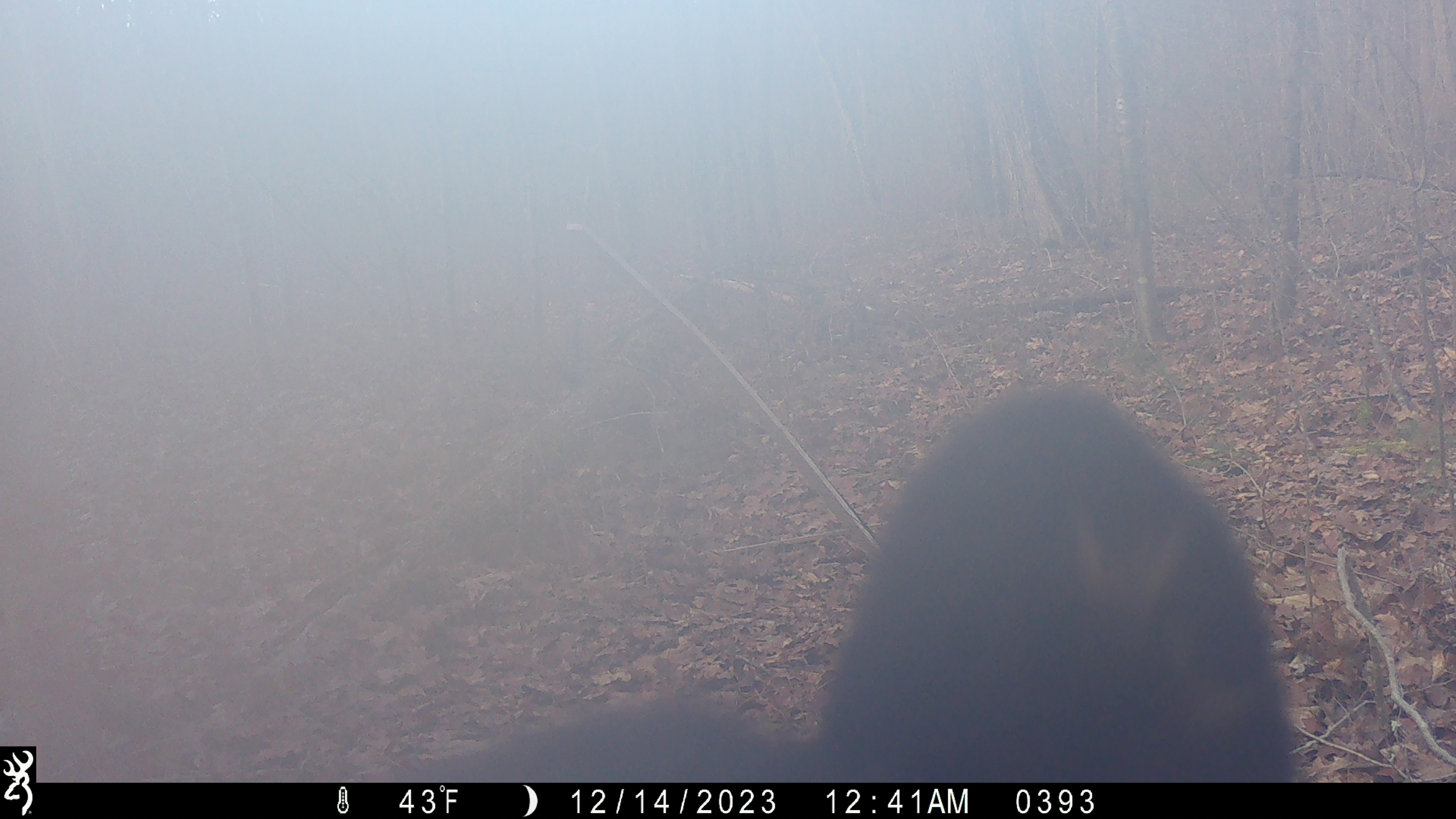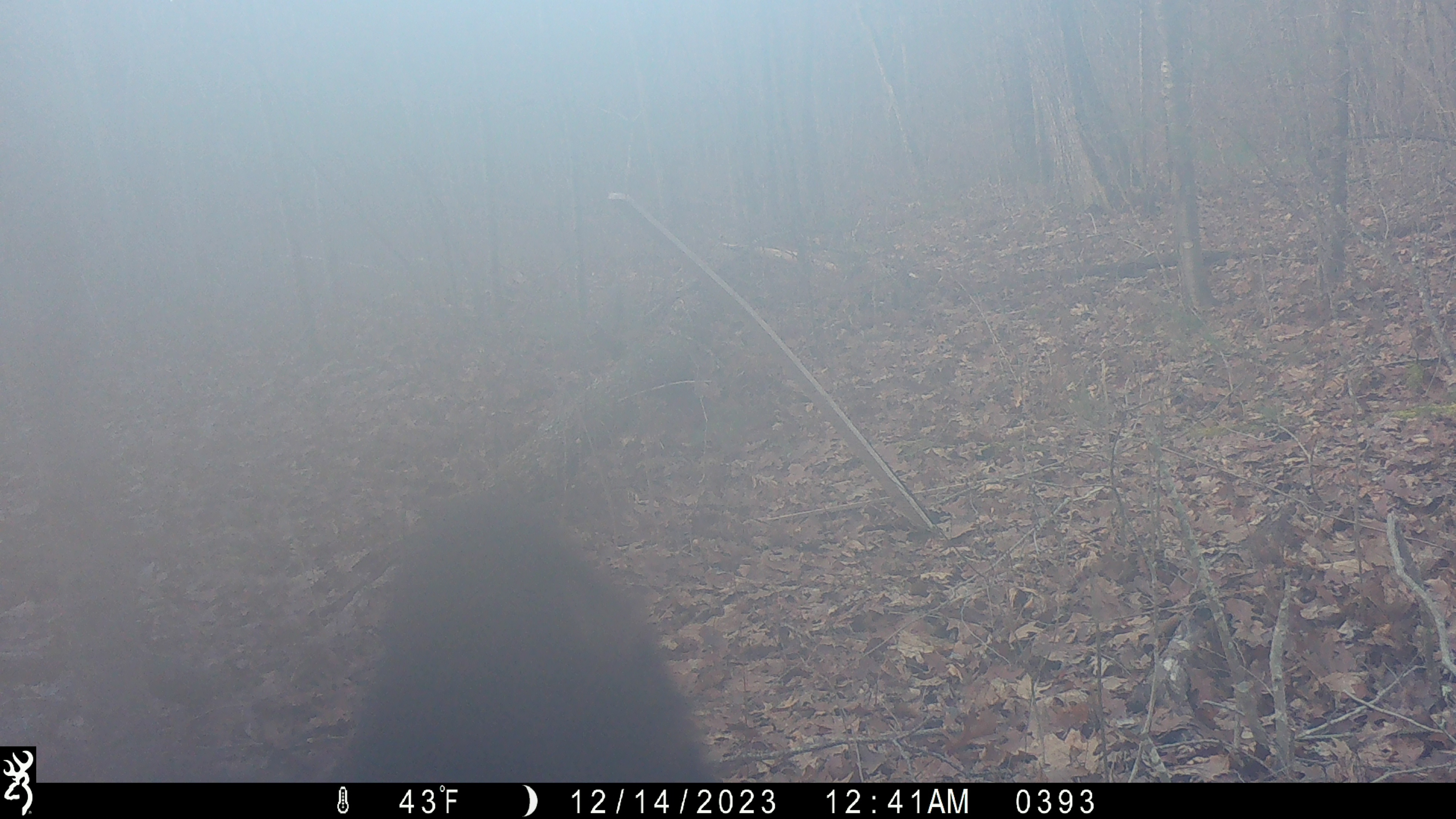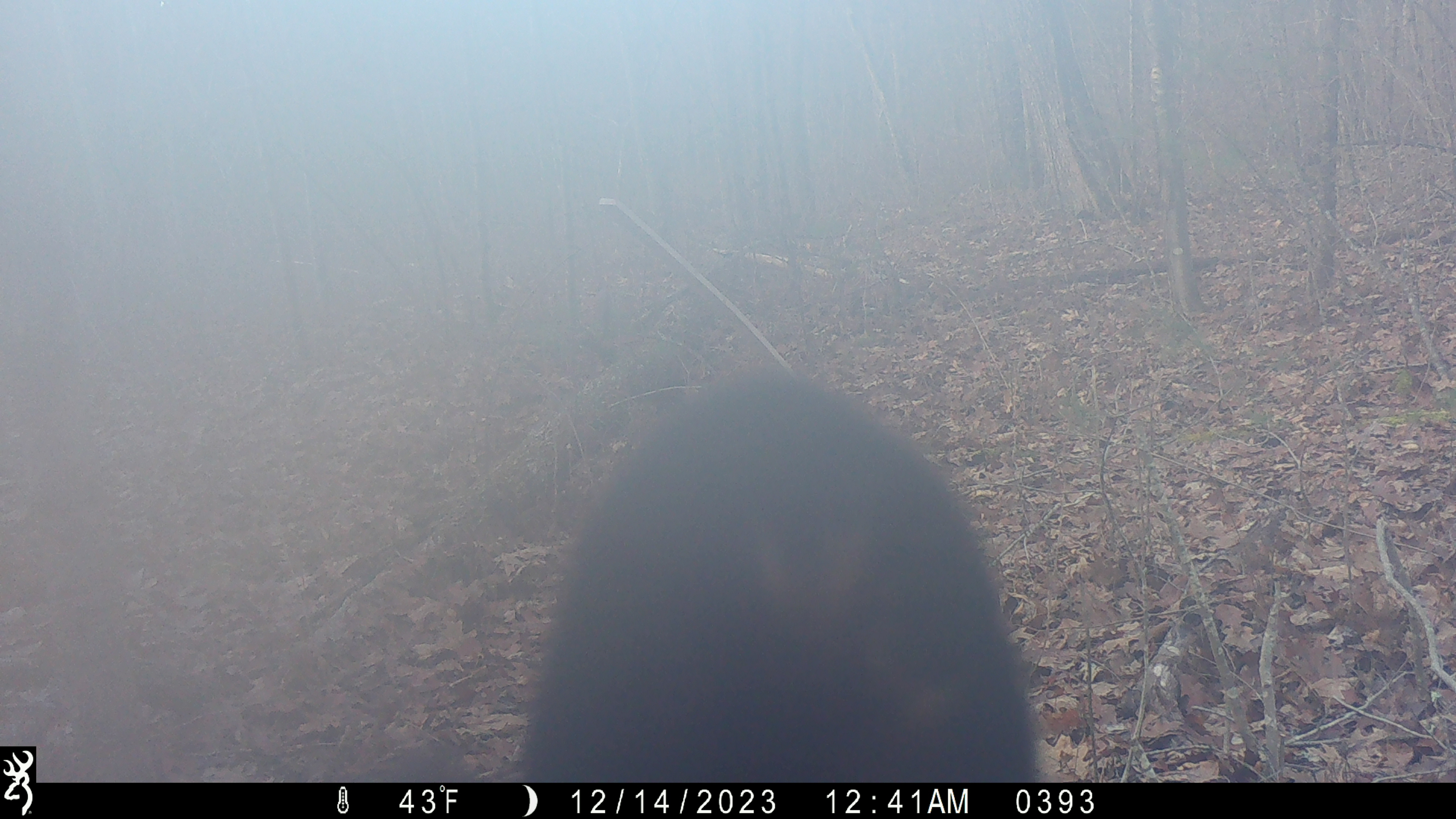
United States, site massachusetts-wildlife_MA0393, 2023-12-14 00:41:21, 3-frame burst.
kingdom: Animalia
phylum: Chordata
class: Mammalia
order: Carnivora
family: Ursidae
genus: Ursus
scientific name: Ursus americanus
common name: black bear